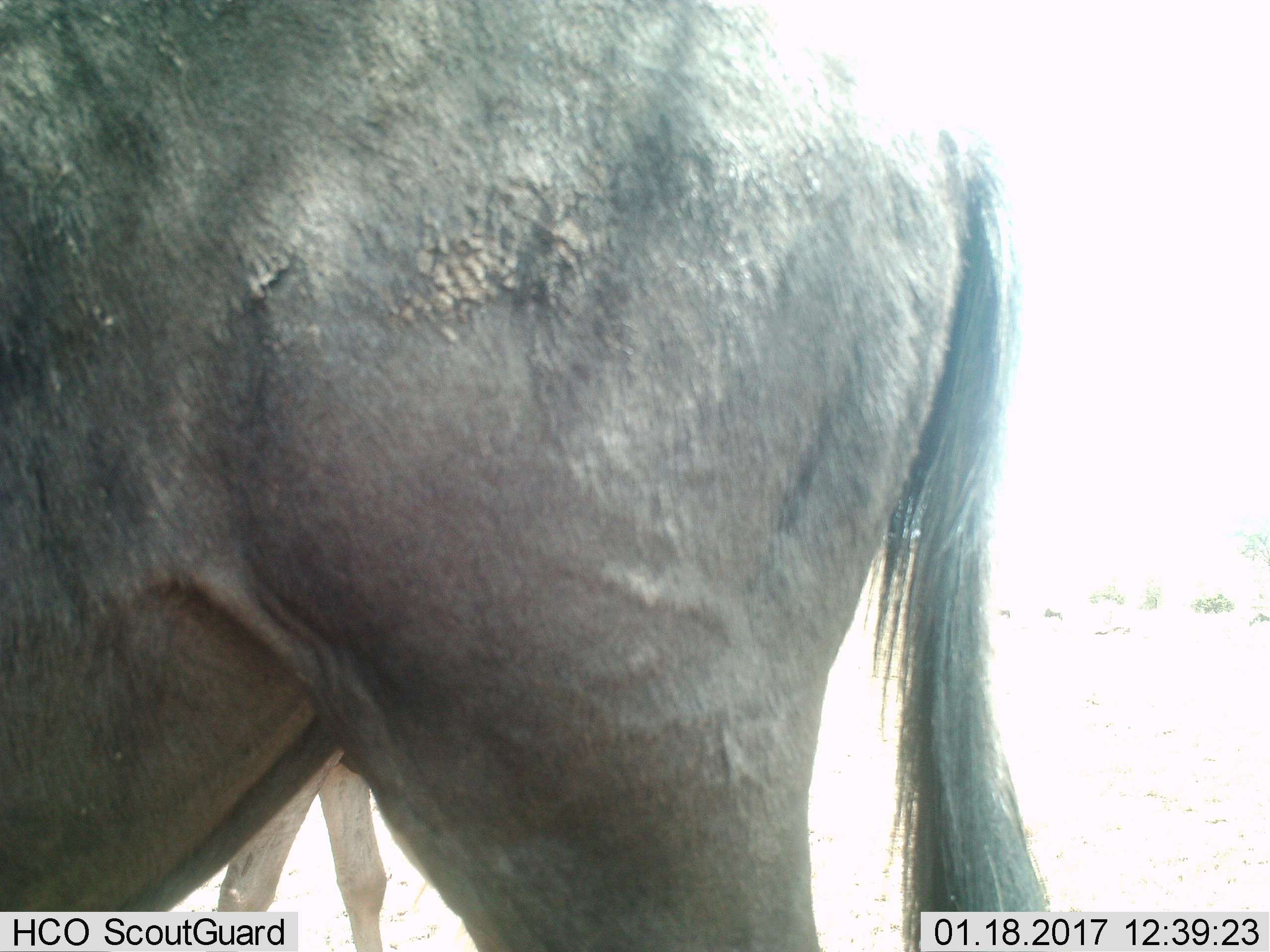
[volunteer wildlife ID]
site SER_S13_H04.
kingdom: Animalia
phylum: Chordata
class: Mammalia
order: Artiodactyla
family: Bovidae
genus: Connochaetes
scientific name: Connochaetes taurinus taurinus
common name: blue wildebeest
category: wildebeestblue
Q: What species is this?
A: Wildebeestblue (blue wildebeest) (Connochaetes taurinus taurinus).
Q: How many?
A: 2.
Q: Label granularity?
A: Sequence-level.